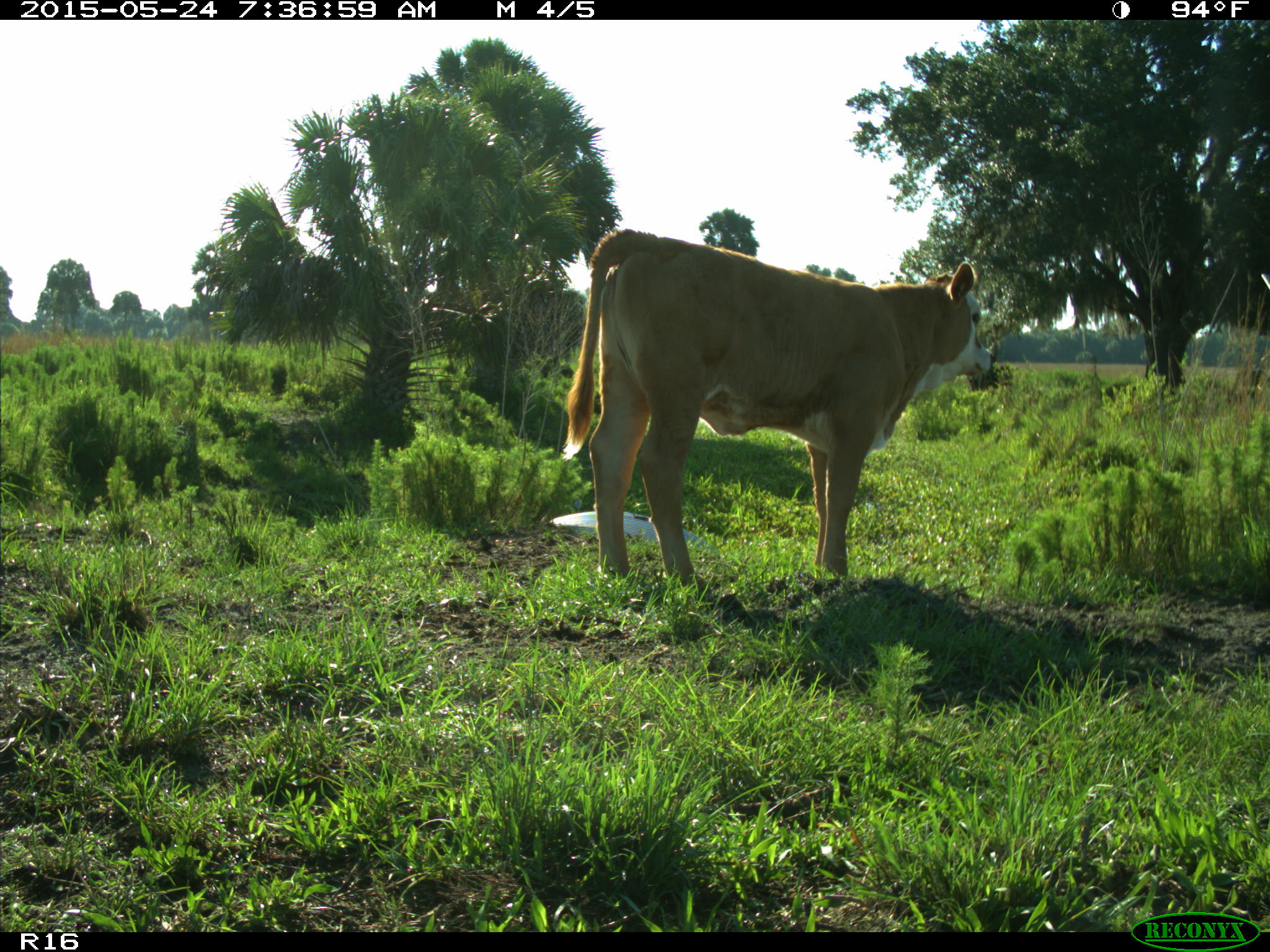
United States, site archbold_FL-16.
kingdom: Animalia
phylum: Chordata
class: Mammalia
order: Artiodactyla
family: Bovidae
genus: Bos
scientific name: Bos taurus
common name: domestic cow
Bos taurus (domestic cow).